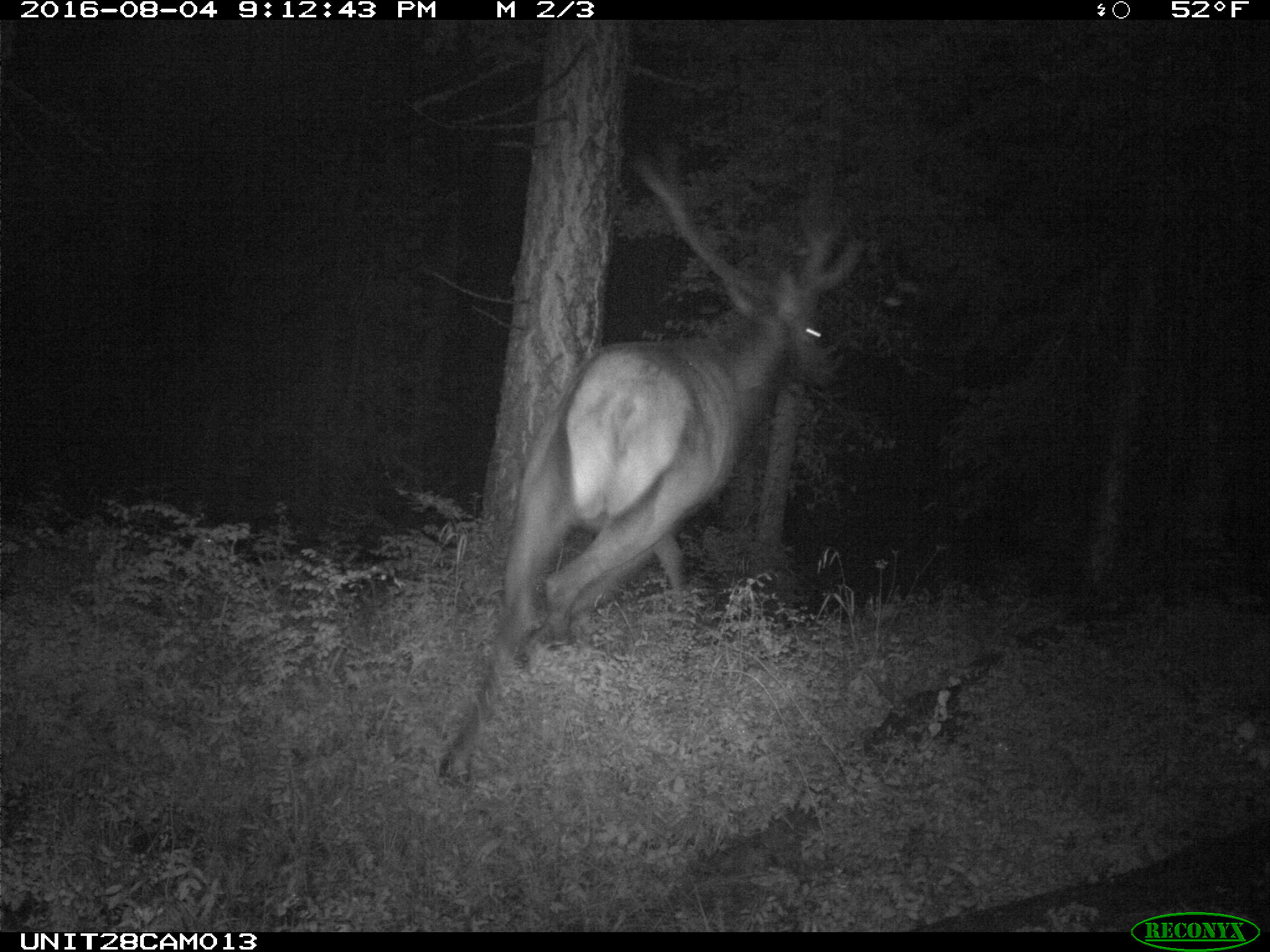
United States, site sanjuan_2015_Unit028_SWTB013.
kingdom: Animalia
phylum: Chordata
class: Mammalia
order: Artiodactyla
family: Cervidae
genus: Cervus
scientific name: Cervus elaphus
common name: red deer